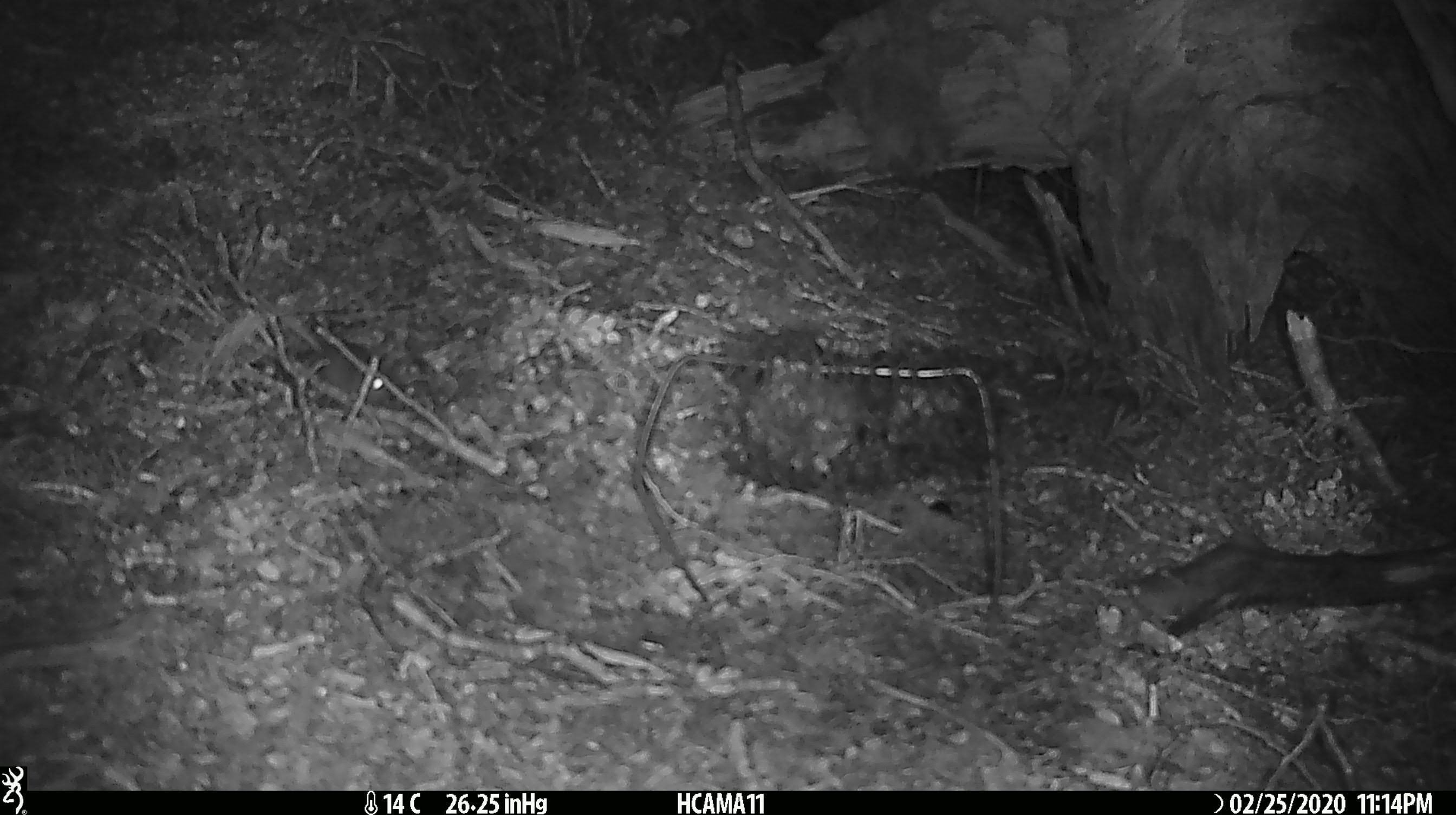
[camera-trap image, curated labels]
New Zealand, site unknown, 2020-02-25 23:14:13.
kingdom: Animalia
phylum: Chordata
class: Mammalia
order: Rodentia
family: Muridae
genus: Mus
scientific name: Mus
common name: mouse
Mouse (Mus).